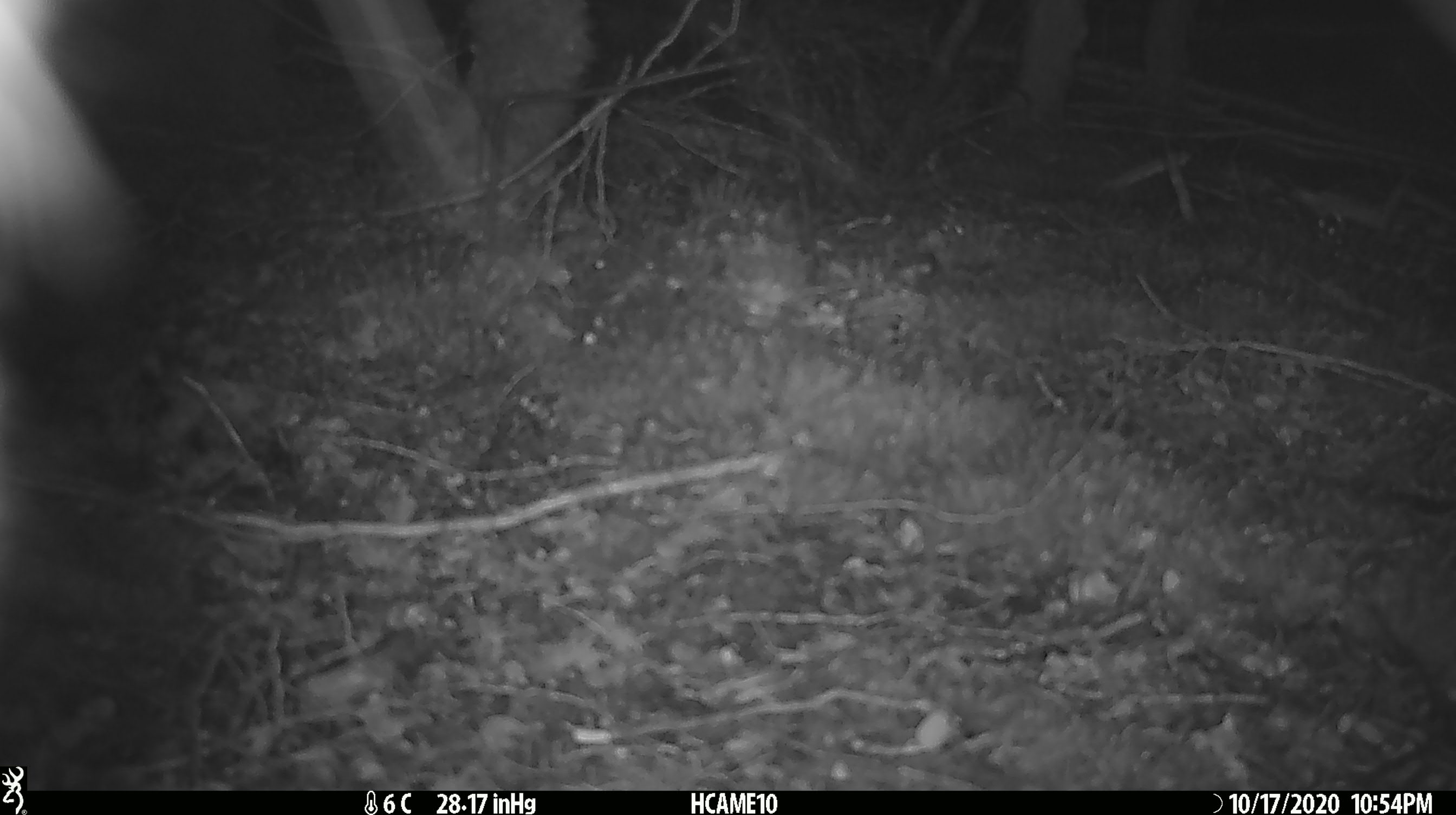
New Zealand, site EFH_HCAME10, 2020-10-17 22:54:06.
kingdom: Animalia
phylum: Chordata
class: Mammalia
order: Diprotodontia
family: Phalangeridae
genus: Trichosurus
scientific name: Trichosurus vulpecula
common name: common brushtail possum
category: possum